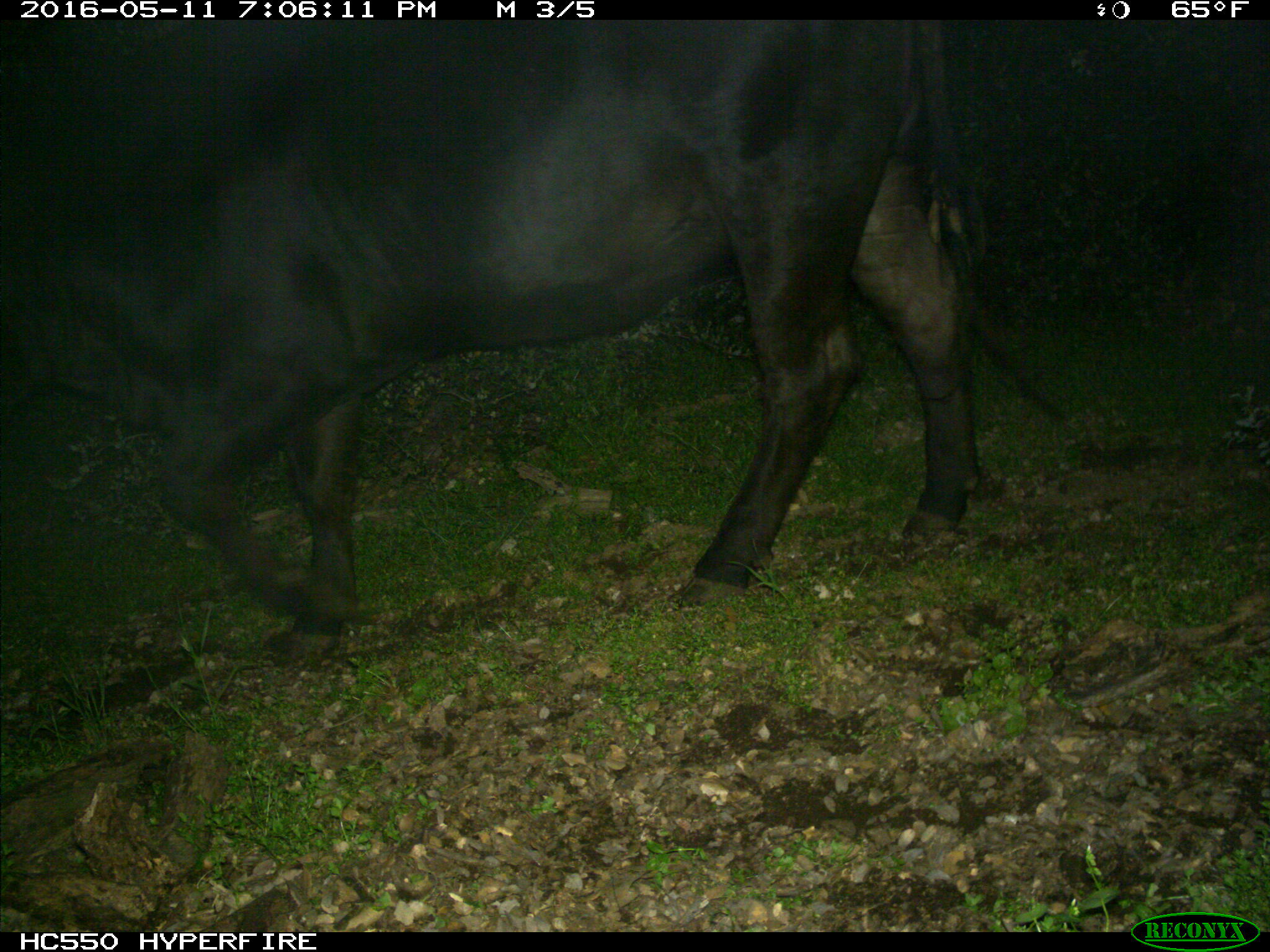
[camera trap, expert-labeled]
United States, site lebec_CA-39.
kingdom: Animalia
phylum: Chordata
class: Mammalia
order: Artiodactyla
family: Bovidae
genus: Bos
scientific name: Bos taurus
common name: domestic cow